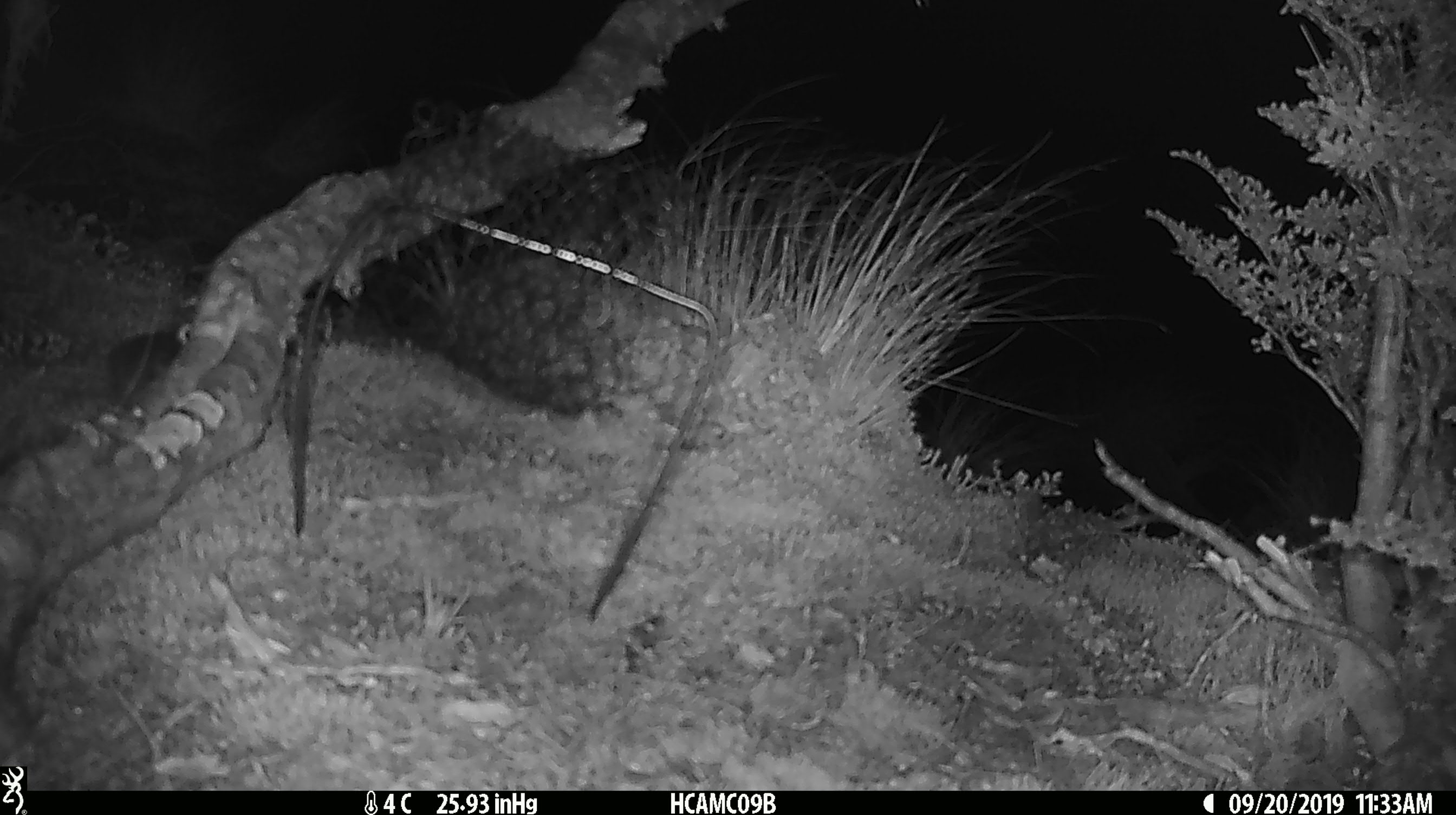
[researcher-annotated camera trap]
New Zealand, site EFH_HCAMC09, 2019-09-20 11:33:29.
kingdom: Animalia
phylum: Chordata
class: Mammalia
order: Rodentia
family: Muridae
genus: Mus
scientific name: Mus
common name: mouse